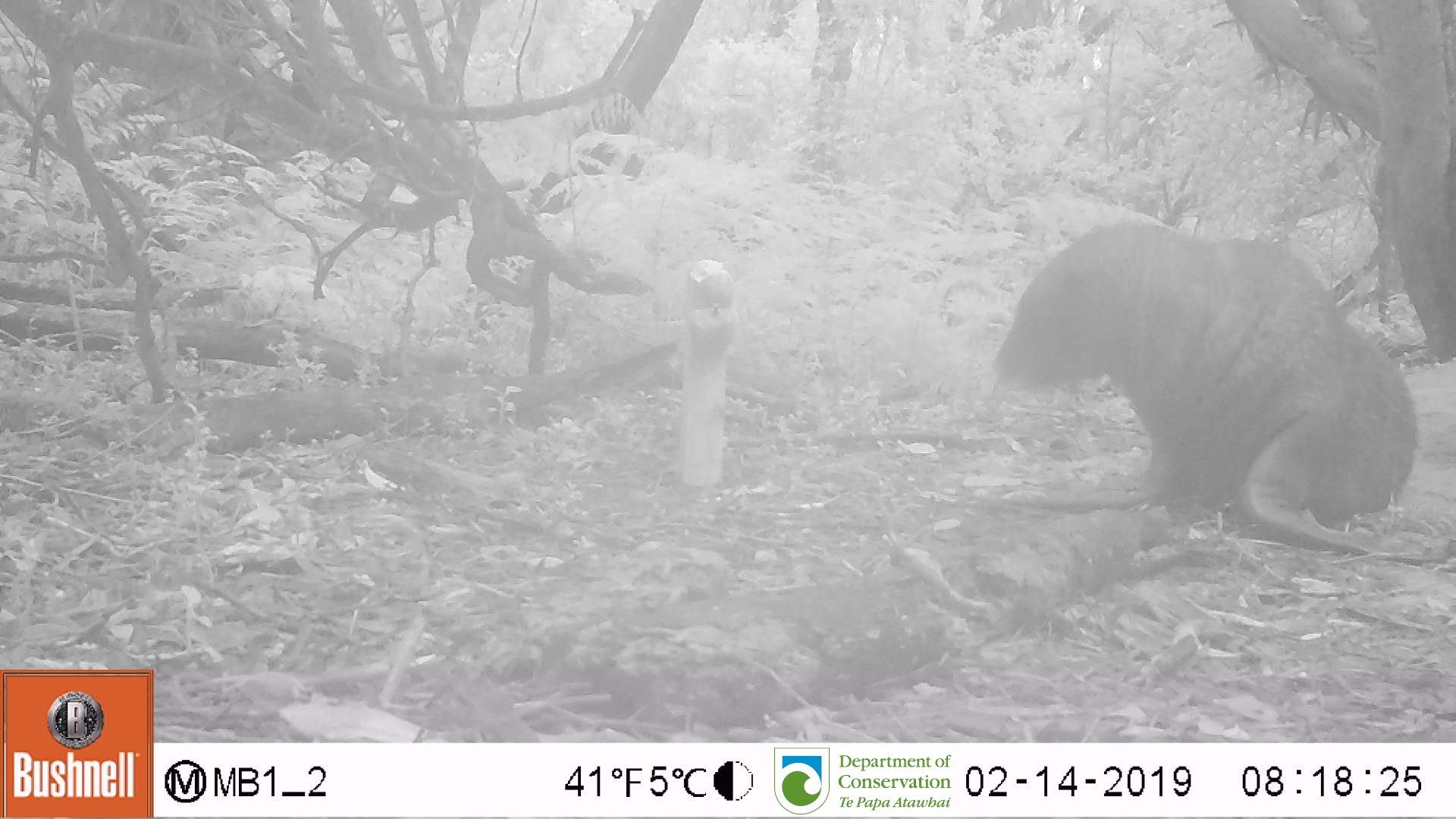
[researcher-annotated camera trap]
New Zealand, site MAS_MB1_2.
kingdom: Animalia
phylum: Chordata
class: Mammalia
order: Carnivora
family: Otariidae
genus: Phocarctos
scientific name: Phocarctos hookeri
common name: new zealand sea lion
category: sealion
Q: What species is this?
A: Sealion (new zealand sea lion) (Phocarctos hookeri).